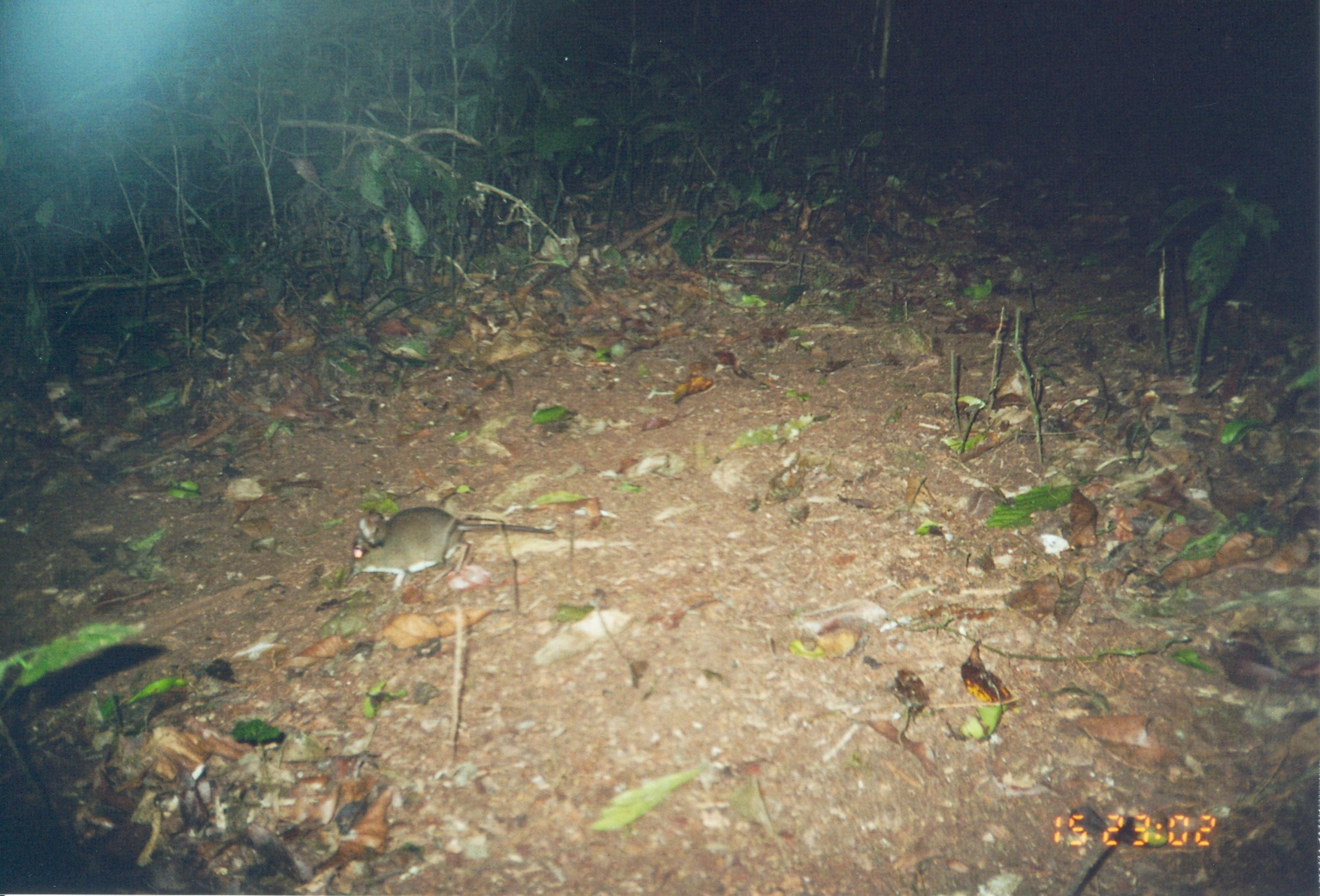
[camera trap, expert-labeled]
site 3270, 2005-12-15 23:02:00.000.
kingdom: Animalia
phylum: Chordata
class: Mammalia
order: Macroscelidea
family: Macroscelididae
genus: Petrodromus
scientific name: Petrodromus tetradactylus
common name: four-toed sengi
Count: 1.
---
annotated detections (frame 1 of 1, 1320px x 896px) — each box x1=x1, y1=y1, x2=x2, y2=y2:
petrodromus tetradactylus: x1=343, y1=506, x2=554, y2=592